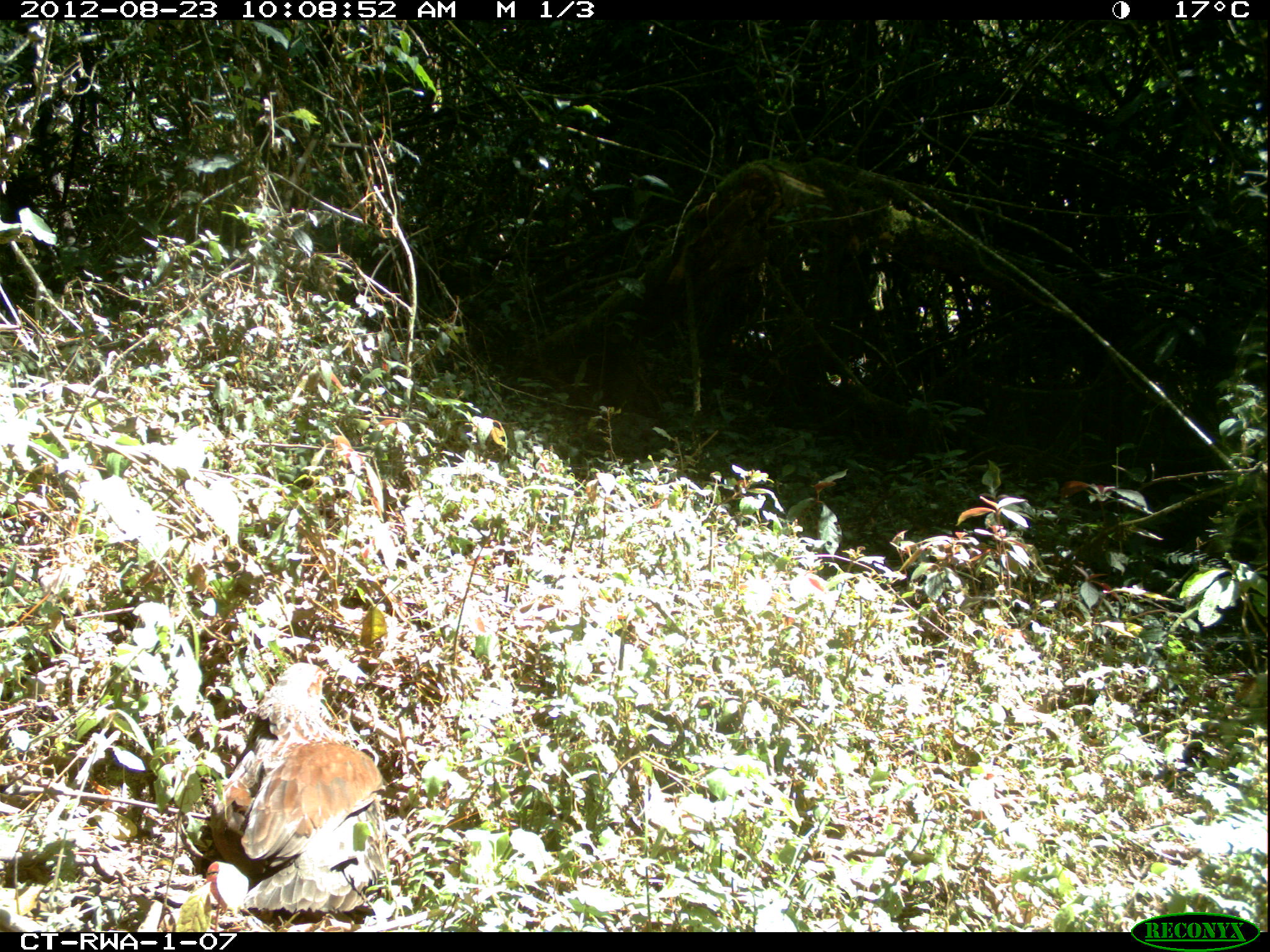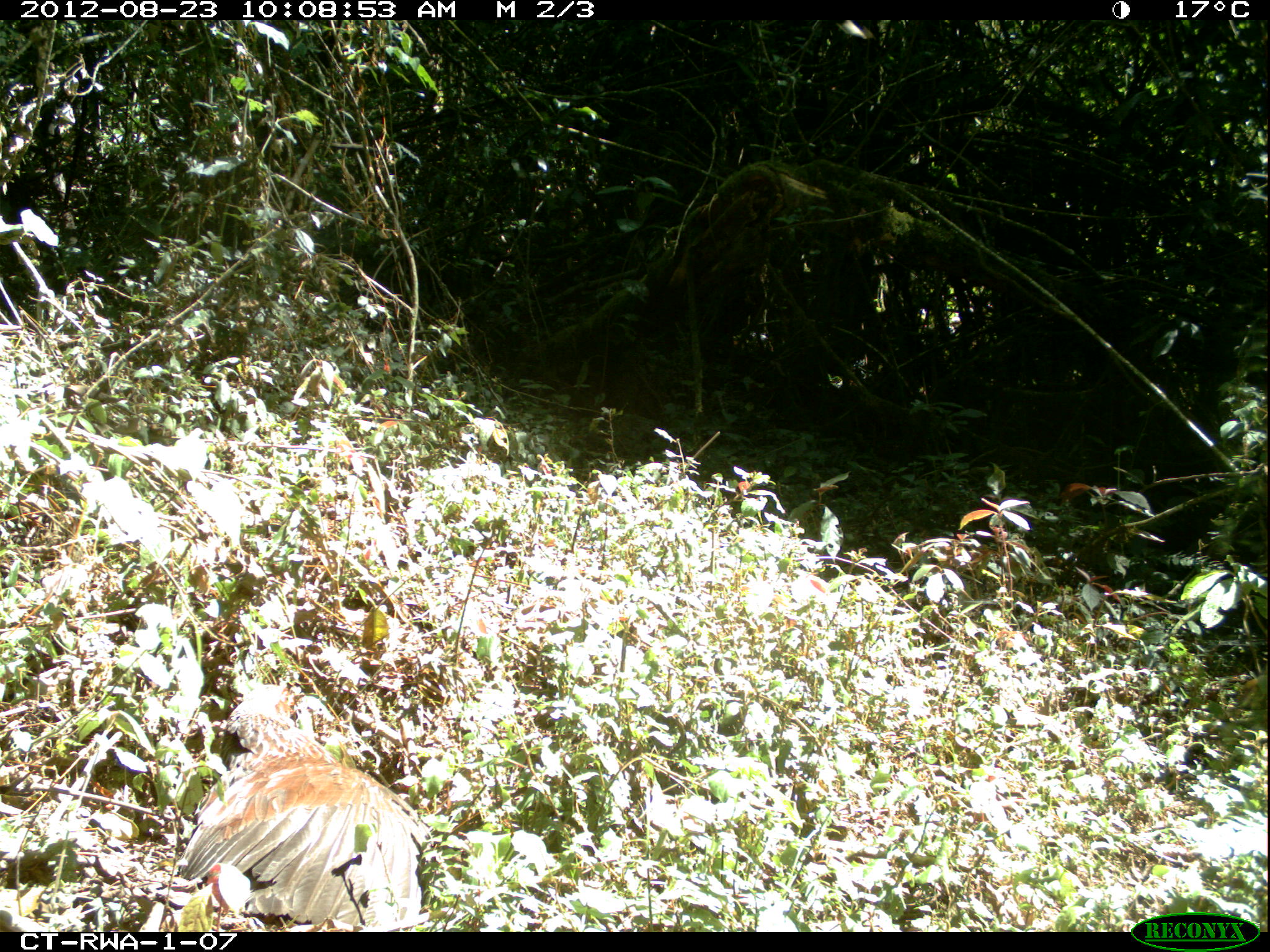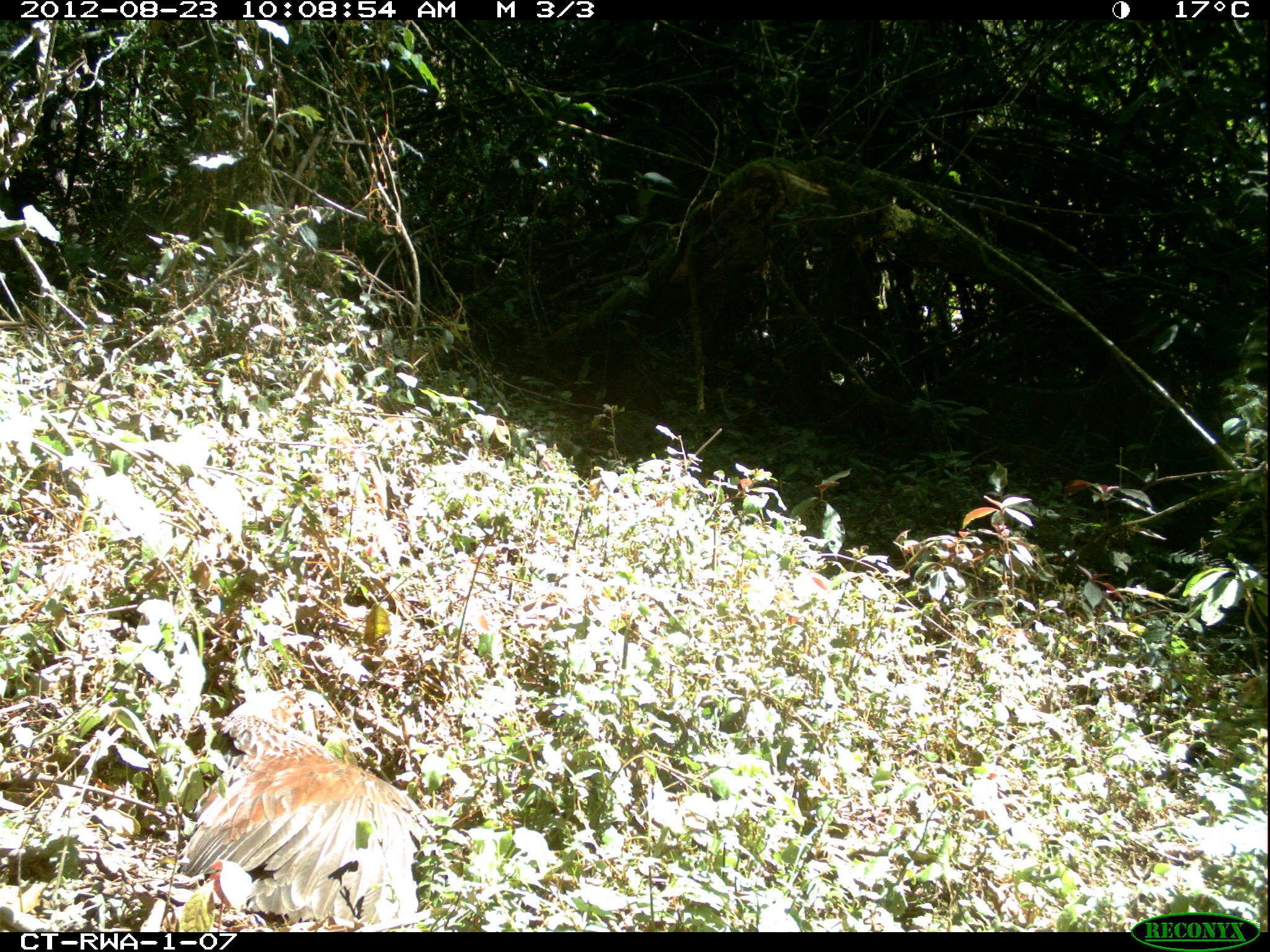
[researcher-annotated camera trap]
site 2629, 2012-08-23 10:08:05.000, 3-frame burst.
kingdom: Animalia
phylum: Chordata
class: Aves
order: Galliformes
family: Phasianidae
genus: Pternistis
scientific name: Pternistis nobilis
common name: handsome francolin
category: francolinus nobilis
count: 1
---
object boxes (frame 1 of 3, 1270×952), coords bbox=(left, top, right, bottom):
francolinus nobilis: bbox=(211, 659, 385, 910)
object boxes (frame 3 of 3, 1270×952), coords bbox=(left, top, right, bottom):
francolinus nobilis: bbox=(173, 683, 427, 930)